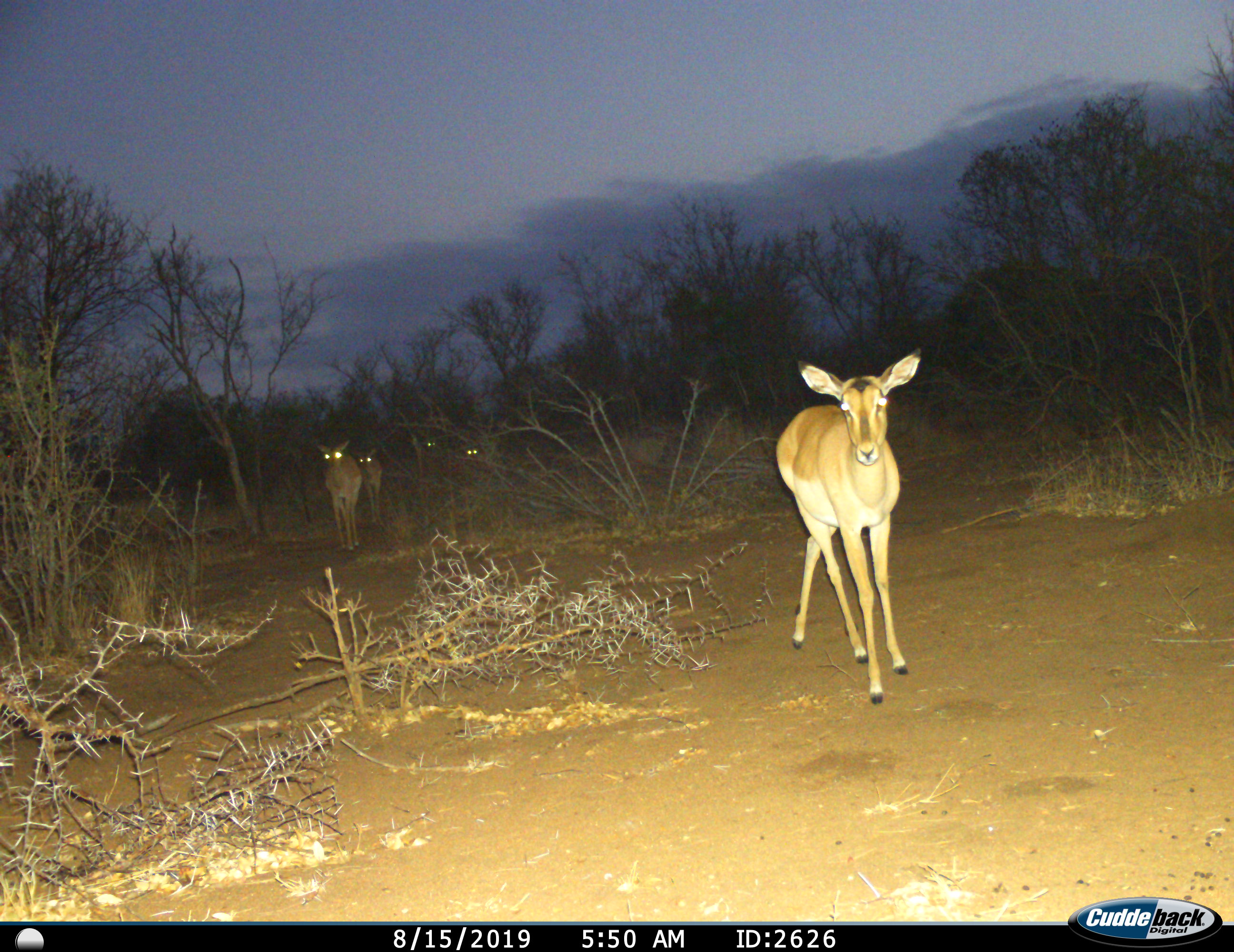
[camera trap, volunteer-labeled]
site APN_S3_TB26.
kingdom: Animalia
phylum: Chordata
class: Mammalia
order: Artiodactyla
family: Bovidae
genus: Aepyceros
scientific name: Aepyceros melampus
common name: impala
Impala (Aepyceros melampus), count 5. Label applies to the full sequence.